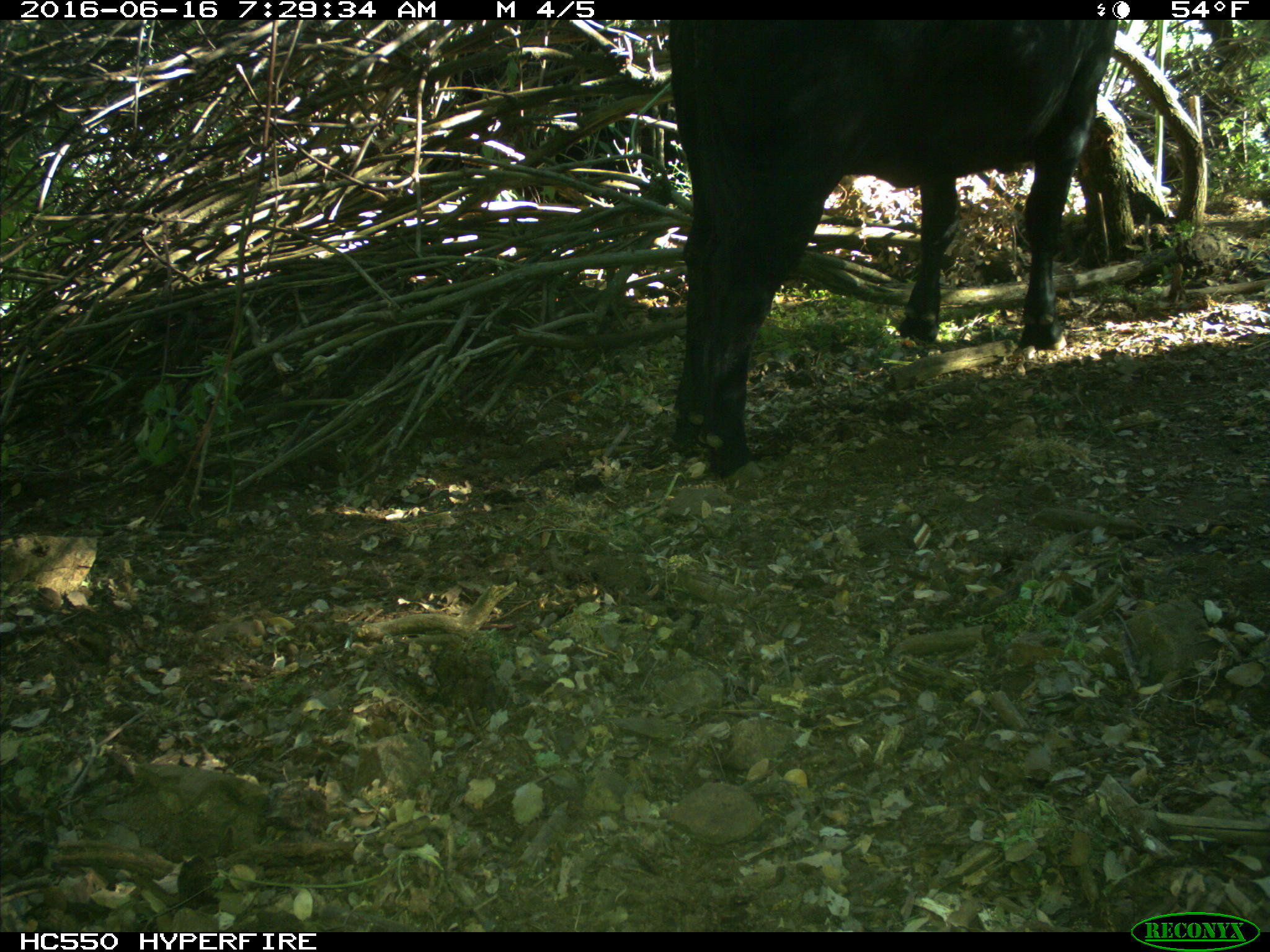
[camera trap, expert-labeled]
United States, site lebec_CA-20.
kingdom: Animalia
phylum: Chordata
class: Mammalia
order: Artiodactyla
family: Bovidae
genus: Bos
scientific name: Bos taurus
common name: domestic cow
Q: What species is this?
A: Bos taurus (domestic cow).